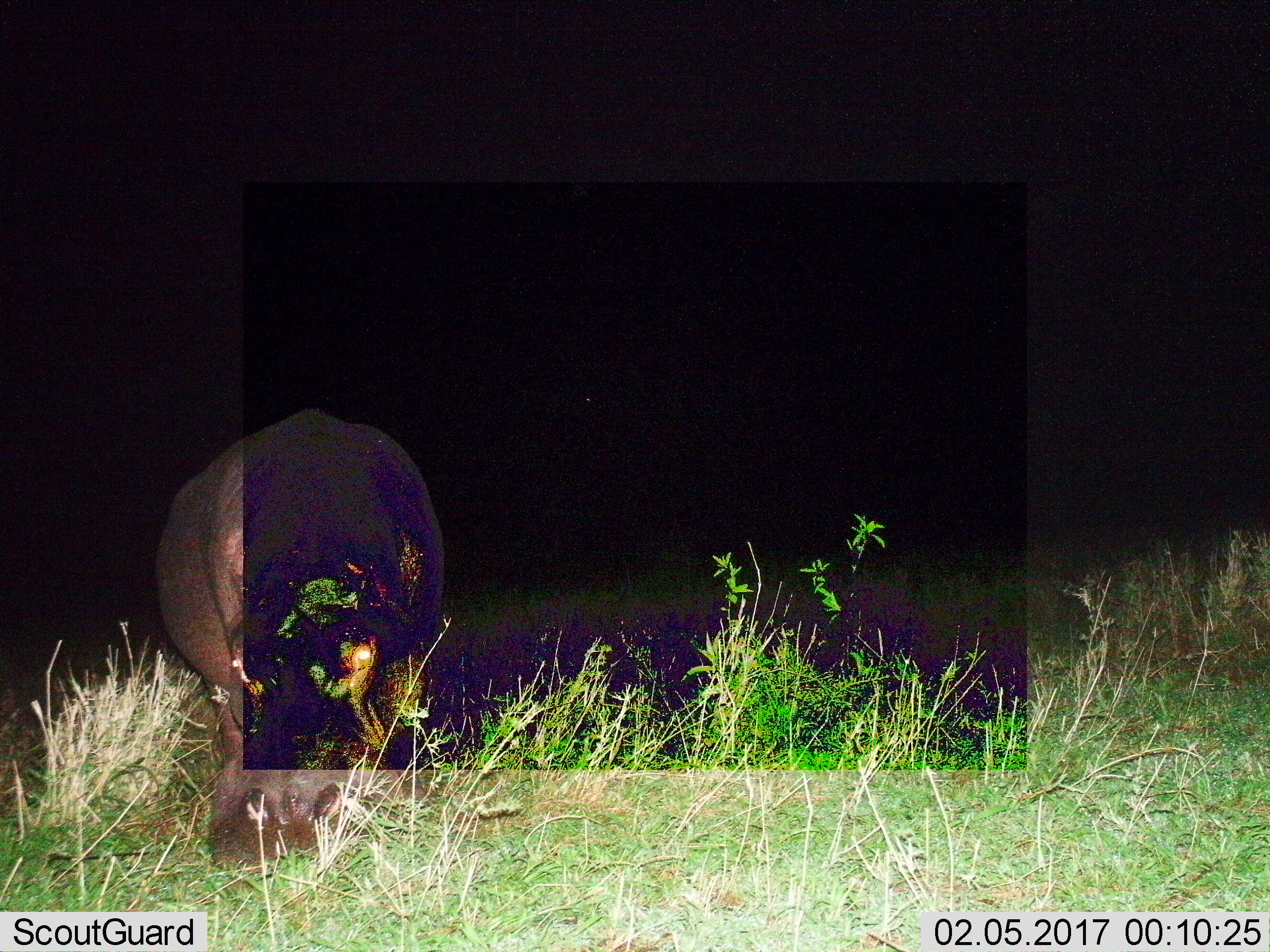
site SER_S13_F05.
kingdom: Animalia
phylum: Chordata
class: Mammalia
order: Artiodactyla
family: Hippopotamidae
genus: Hippopotamus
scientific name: Hippopotamus amphibius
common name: hippopotamus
Hippopotamus (Hippopotamus amphibius), count 1. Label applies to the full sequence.